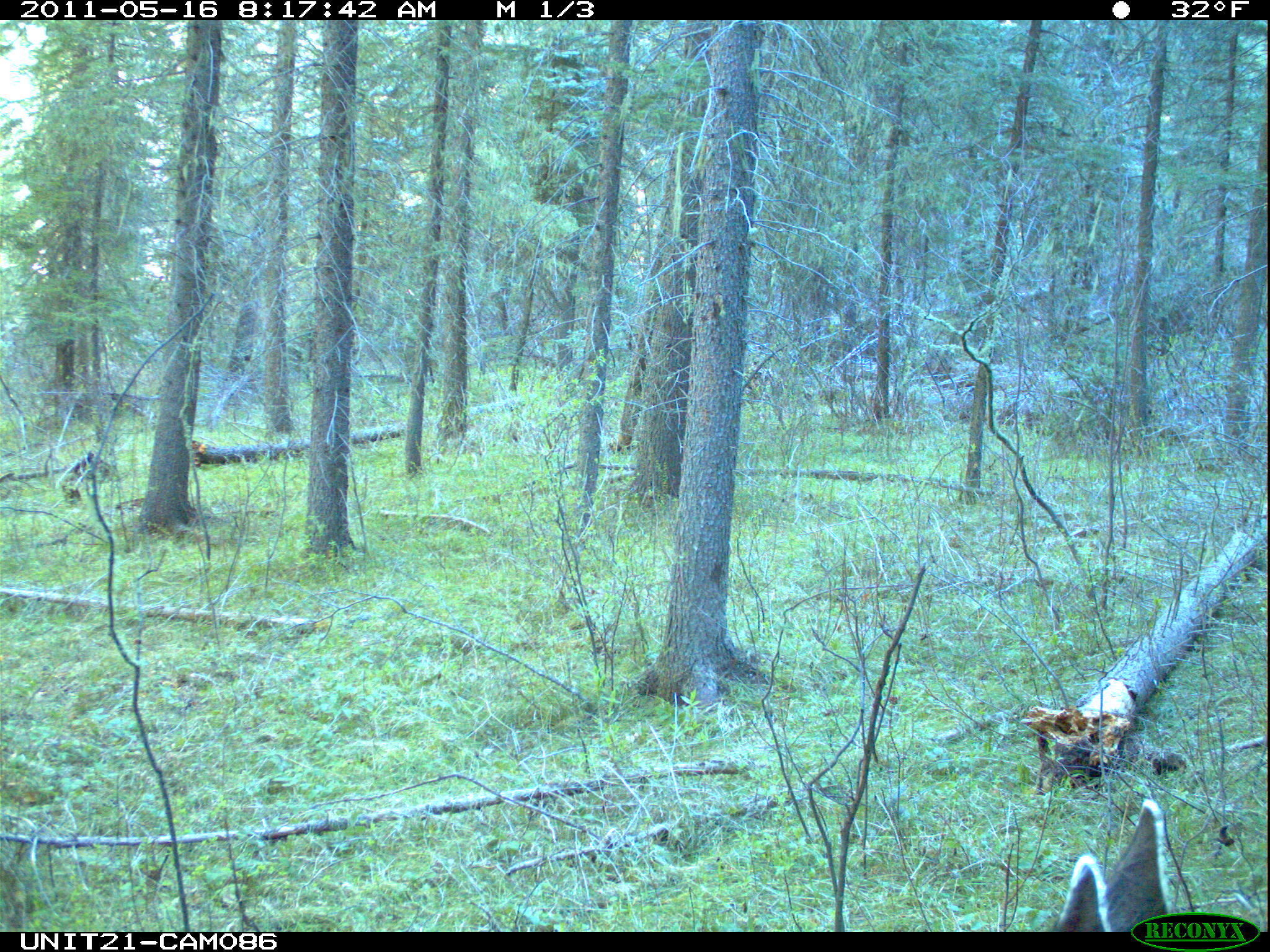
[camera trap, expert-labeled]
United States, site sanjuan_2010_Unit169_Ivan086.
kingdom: Animalia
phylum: Chordata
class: Mammalia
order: Artiodactyla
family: Cervidae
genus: Odocoileus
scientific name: Odocoileus hemionus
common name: mule deer